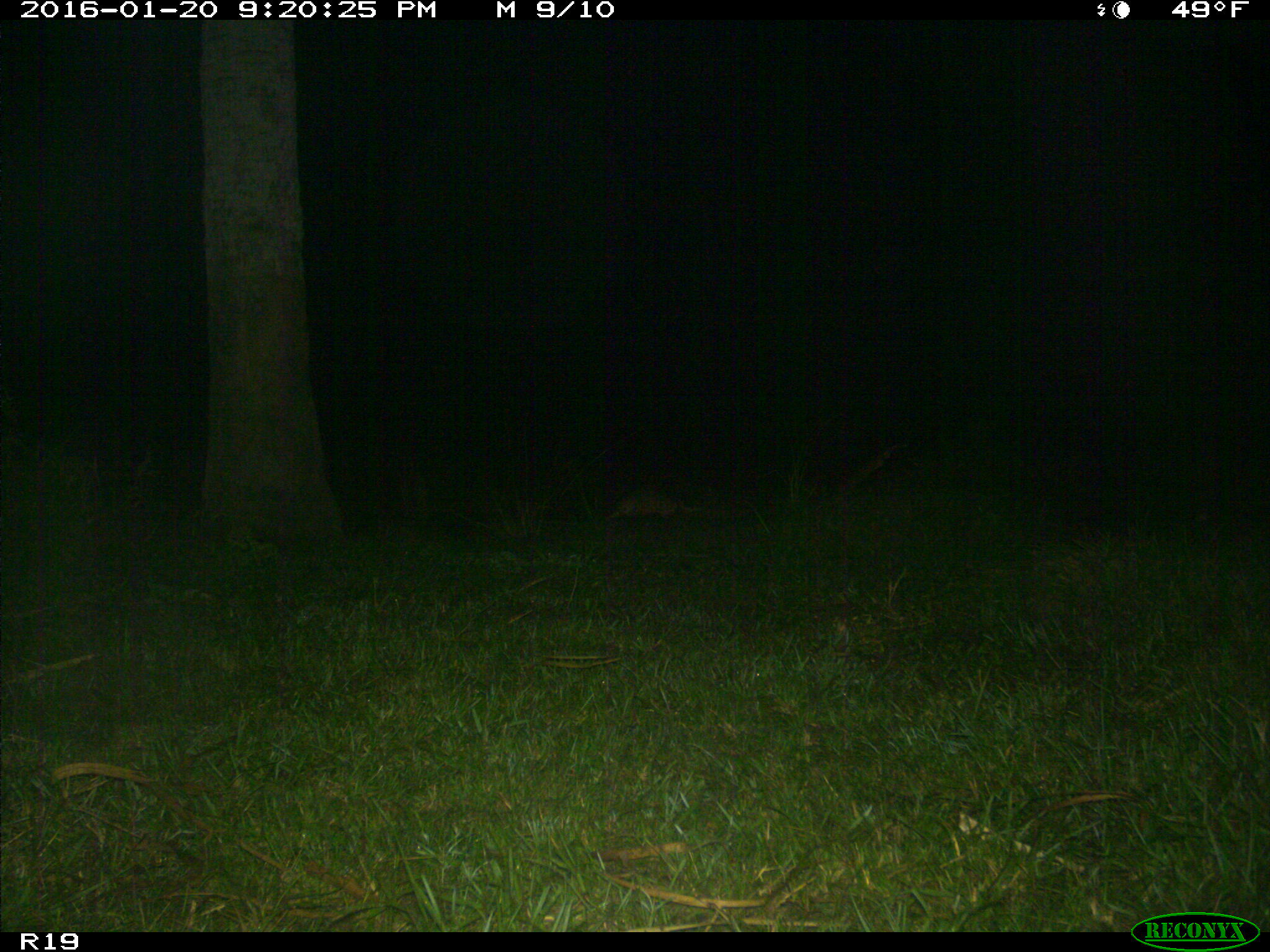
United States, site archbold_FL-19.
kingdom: Animalia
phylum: Chordata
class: Mammalia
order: Cingulata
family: Dasypodidae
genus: Dasypus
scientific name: Dasypus novemcinctus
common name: nine-banded armadillo